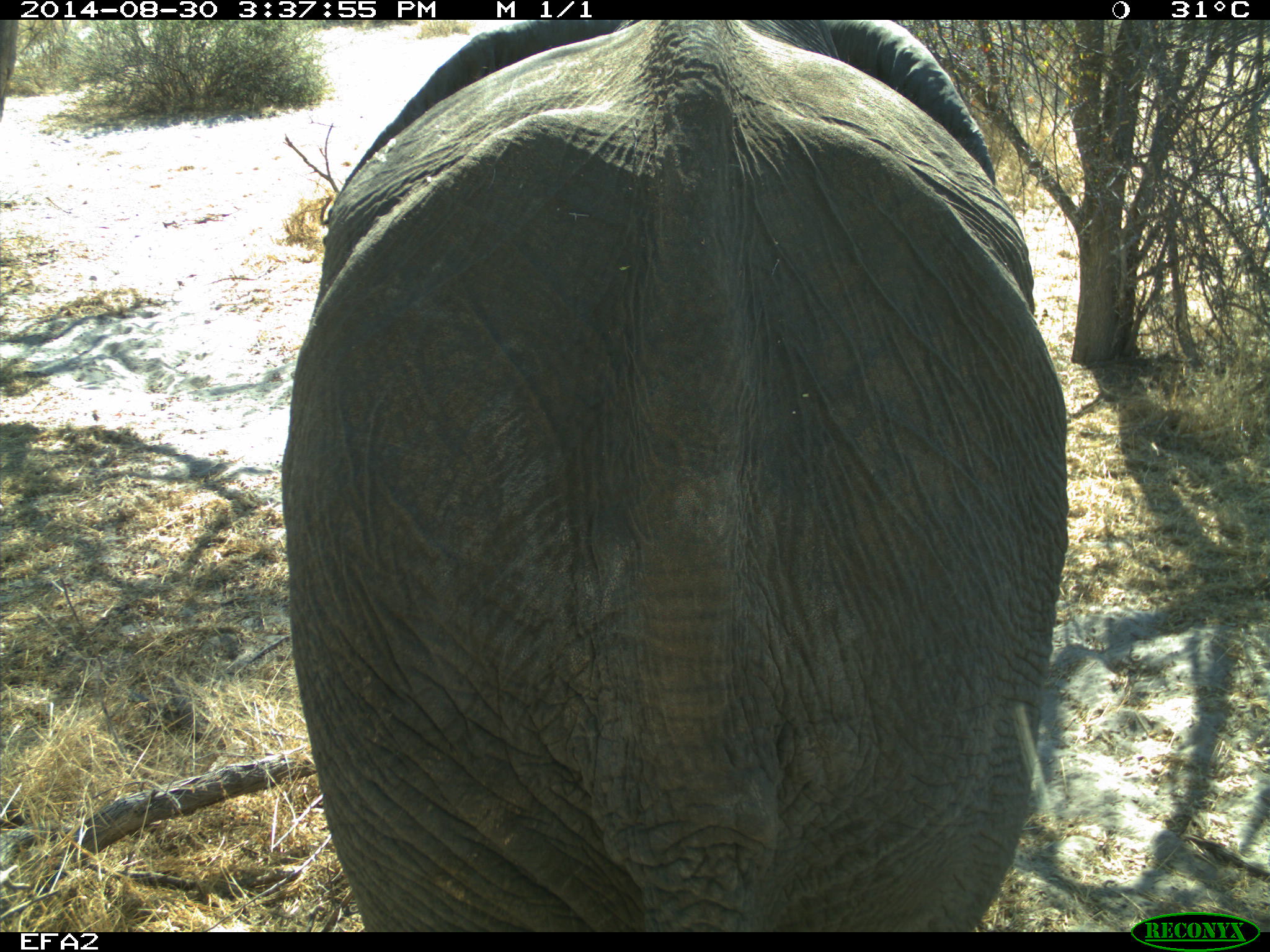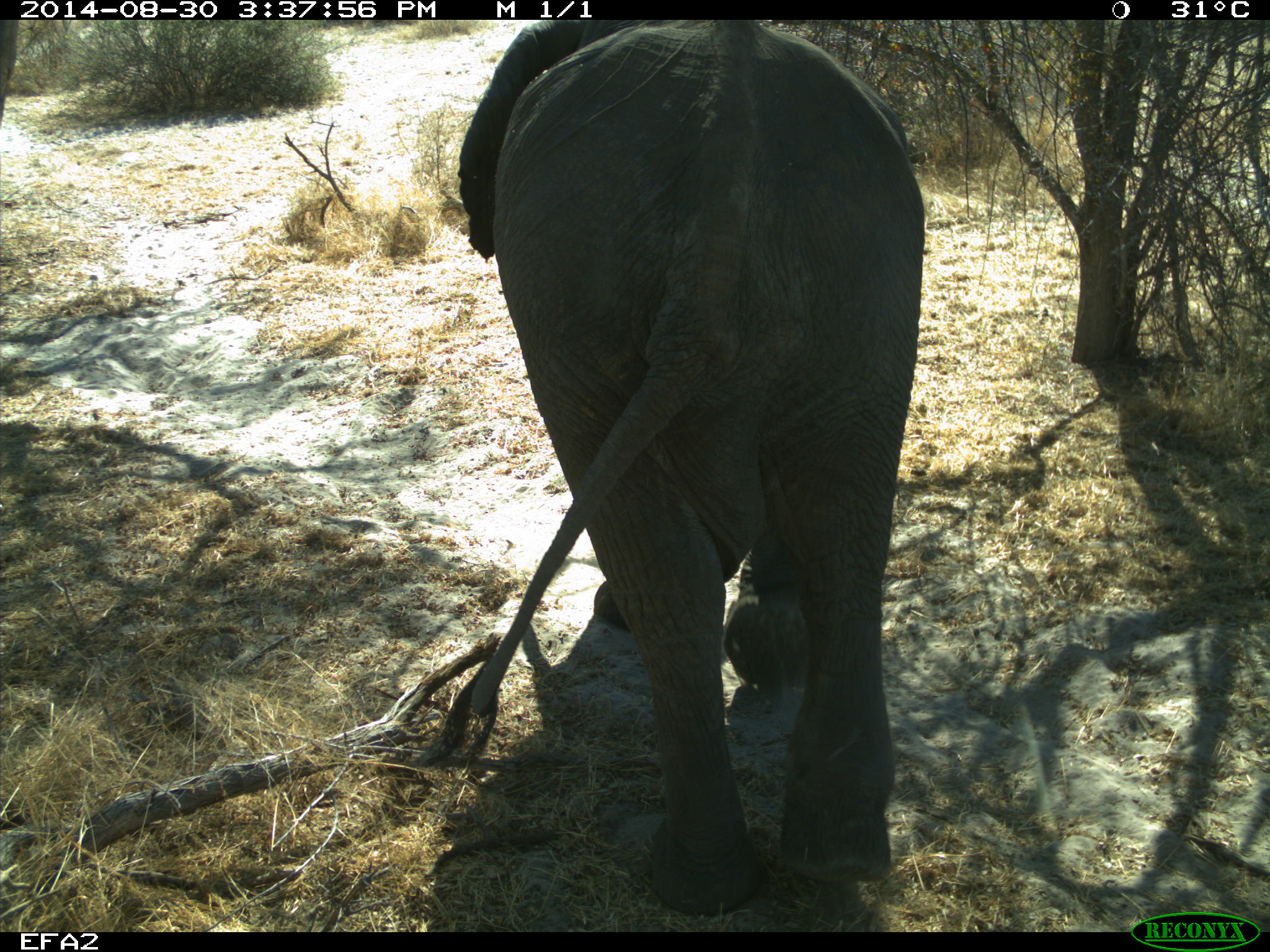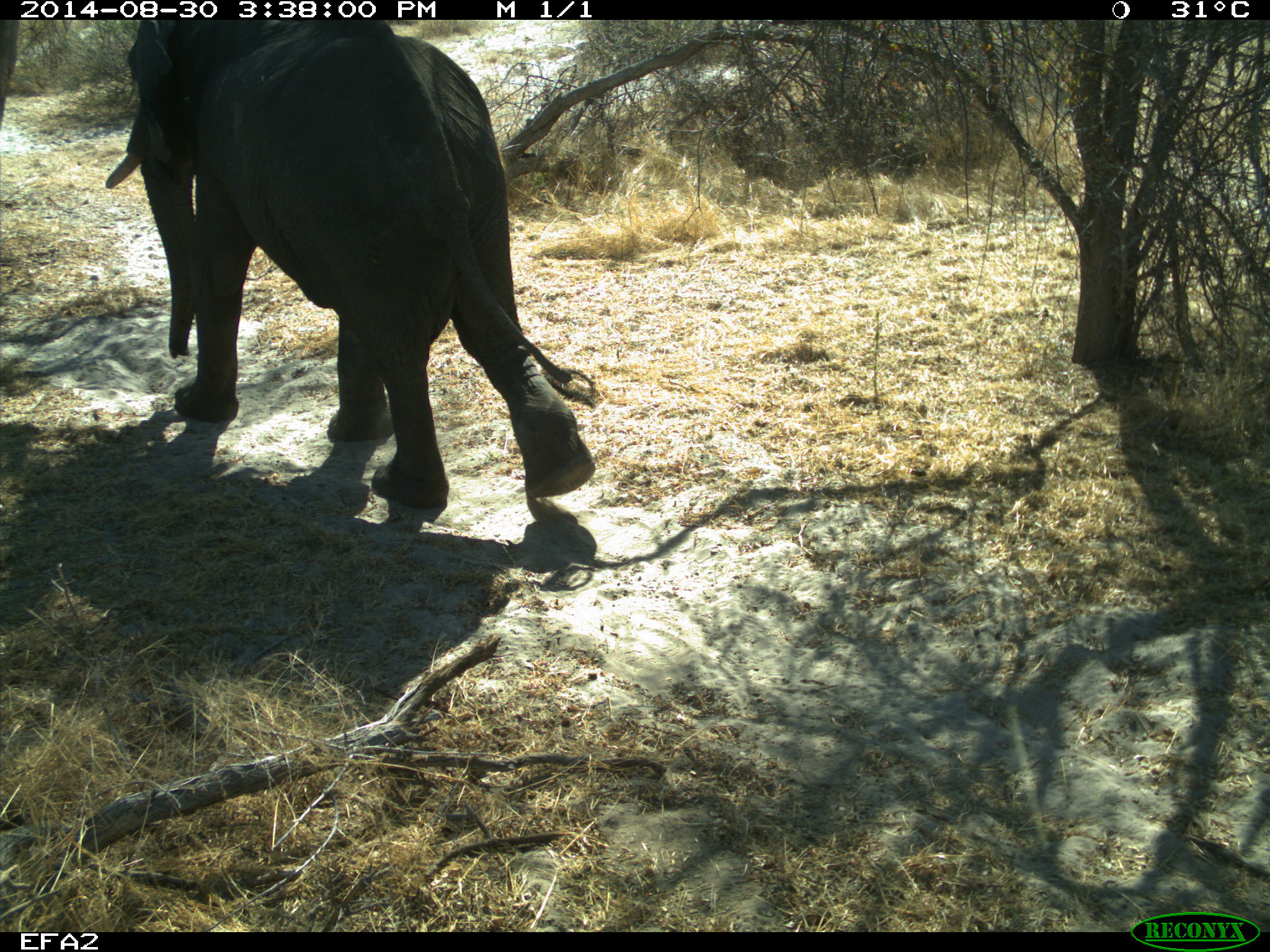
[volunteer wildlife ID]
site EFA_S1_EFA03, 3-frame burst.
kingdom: Animalia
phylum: Chordata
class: Mammalia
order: Proboscidea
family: Elephantidae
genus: Loxodonta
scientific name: Loxodonta africana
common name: african bush elephant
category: elephant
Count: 1.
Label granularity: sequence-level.